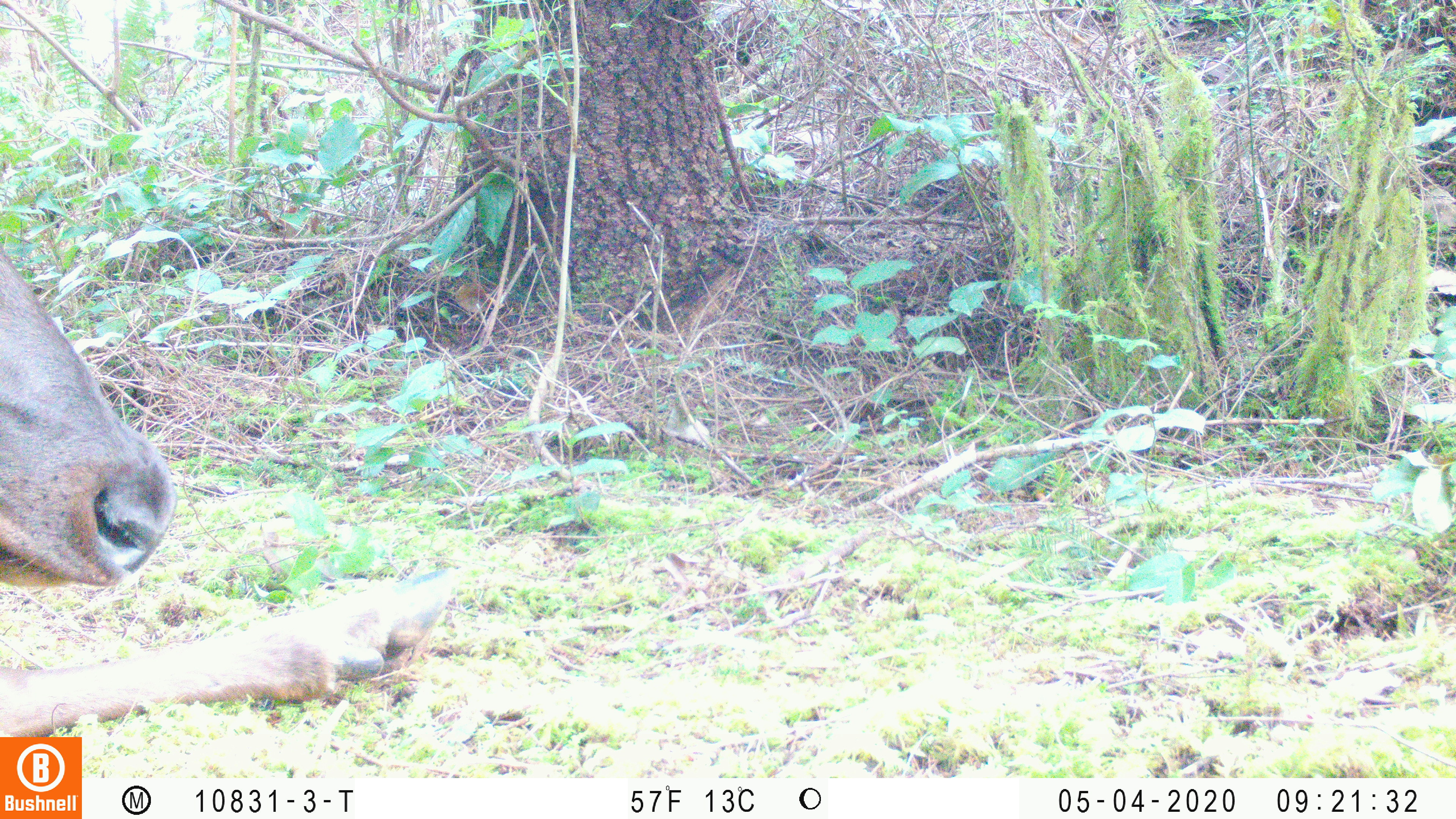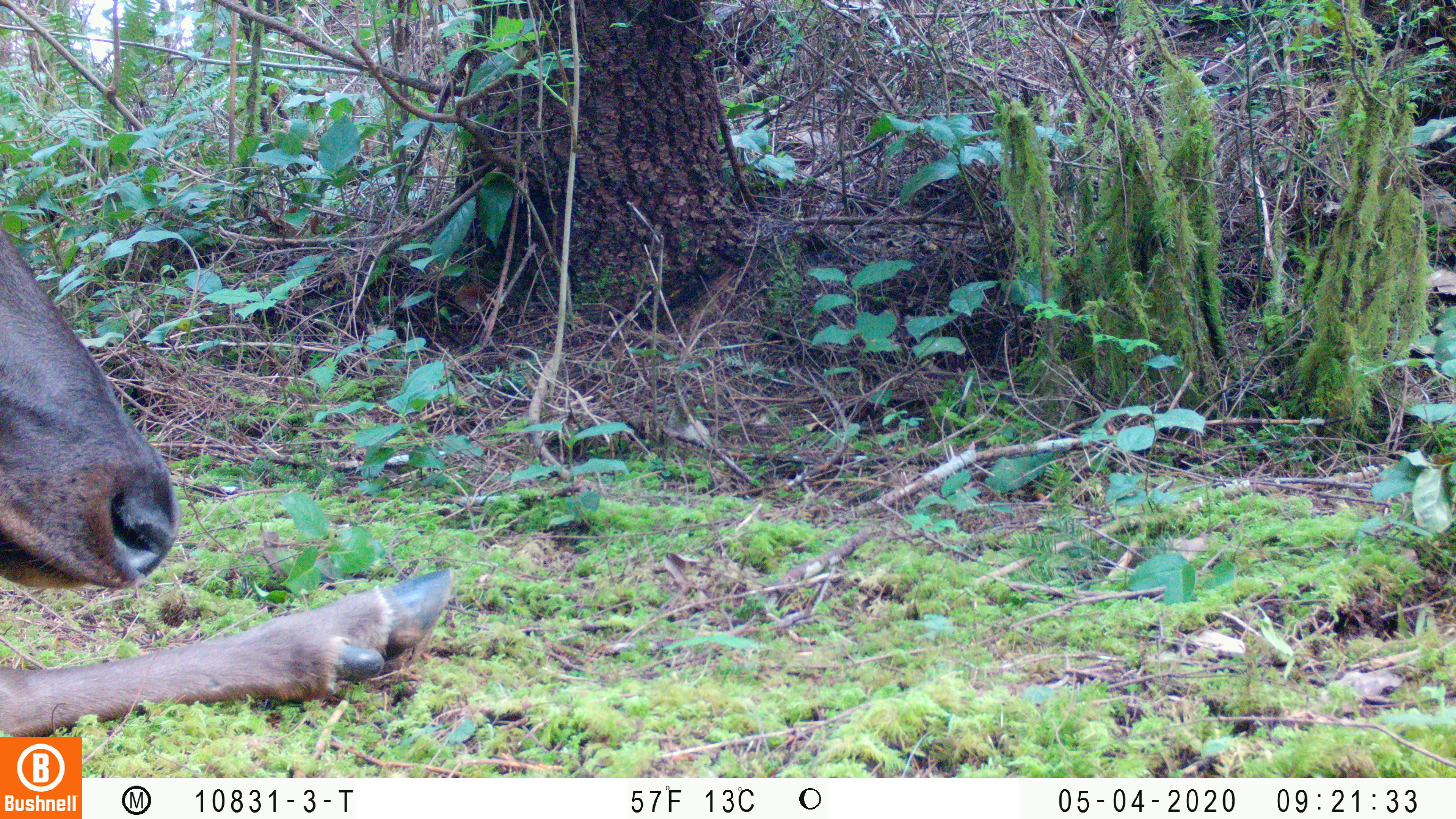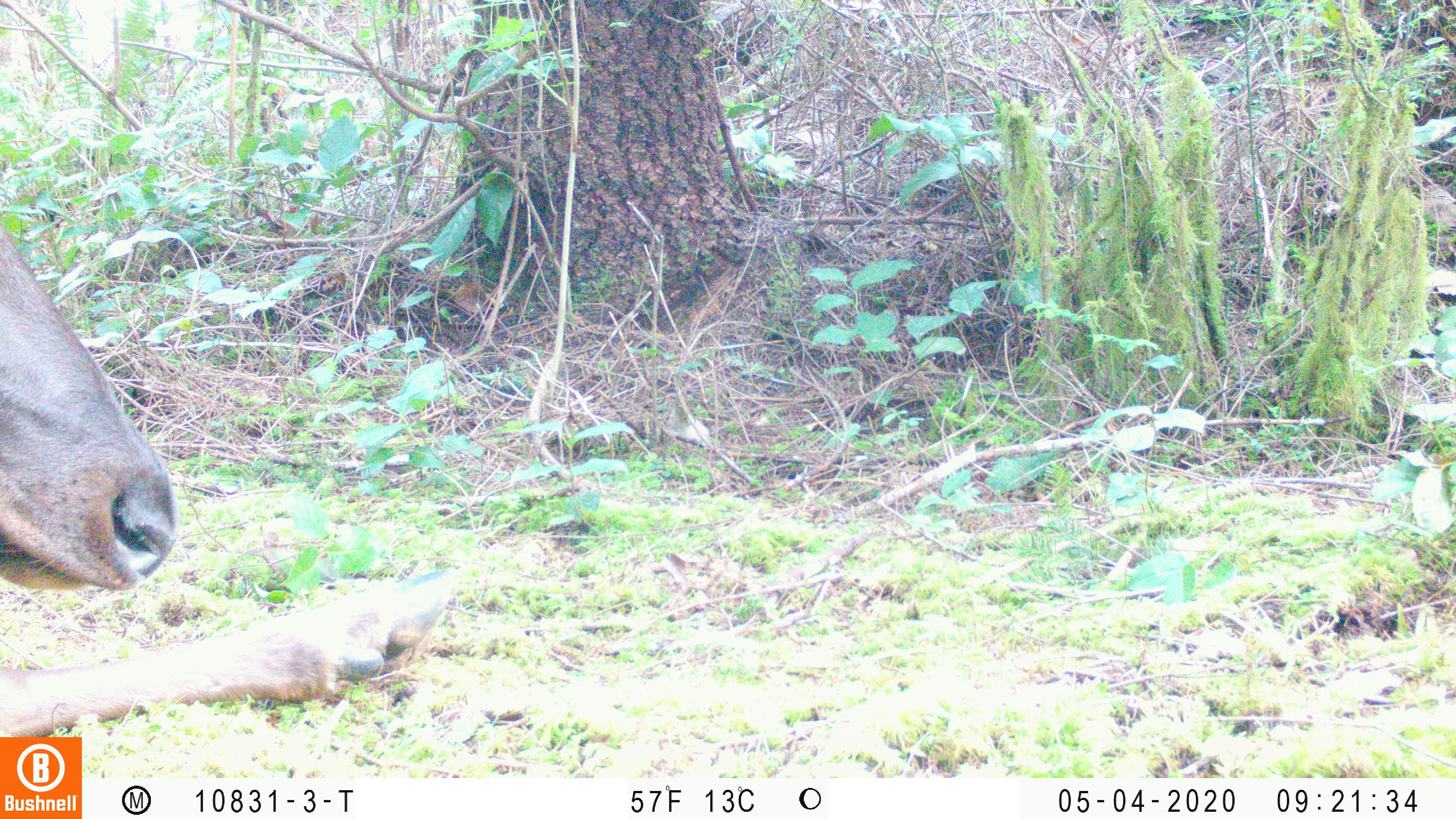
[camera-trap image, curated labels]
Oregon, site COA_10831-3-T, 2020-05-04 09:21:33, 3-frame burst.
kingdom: Animalia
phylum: Chordata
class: Mammalia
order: Artiodactyla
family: Cervidae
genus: Cervus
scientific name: Cervus canadensis roosevelti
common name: roosevelt elk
Roosevelt elk (Cervus canadensis roosevelti).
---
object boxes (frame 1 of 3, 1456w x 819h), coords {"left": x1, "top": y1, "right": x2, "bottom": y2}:
roosevelt elk: {"left": 0, "top": 245, "right": 469, "bottom": 730}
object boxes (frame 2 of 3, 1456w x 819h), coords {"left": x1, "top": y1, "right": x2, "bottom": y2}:
roosevelt elk: {"left": 4, "top": 224, "right": 457, "bottom": 725}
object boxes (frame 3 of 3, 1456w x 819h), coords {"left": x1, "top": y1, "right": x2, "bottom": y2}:
roosevelt elk: {"left": 2, "top": 224, "right": 465, "bottom": 730}